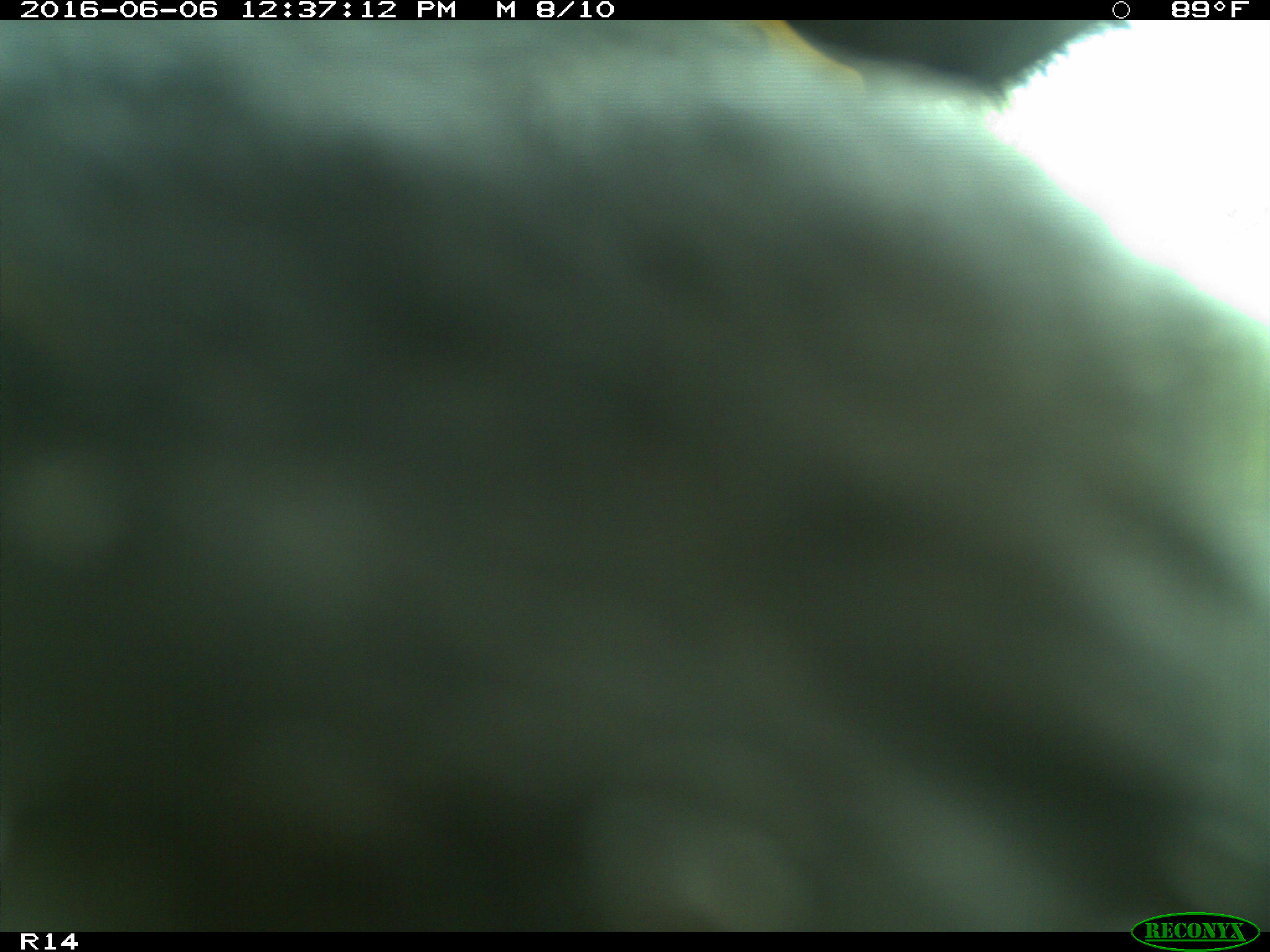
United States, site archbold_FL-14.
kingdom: Animalia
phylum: Chordata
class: Mammalia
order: Artiodactyla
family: Bovidae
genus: Bos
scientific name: Bos taurus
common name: domestic cow